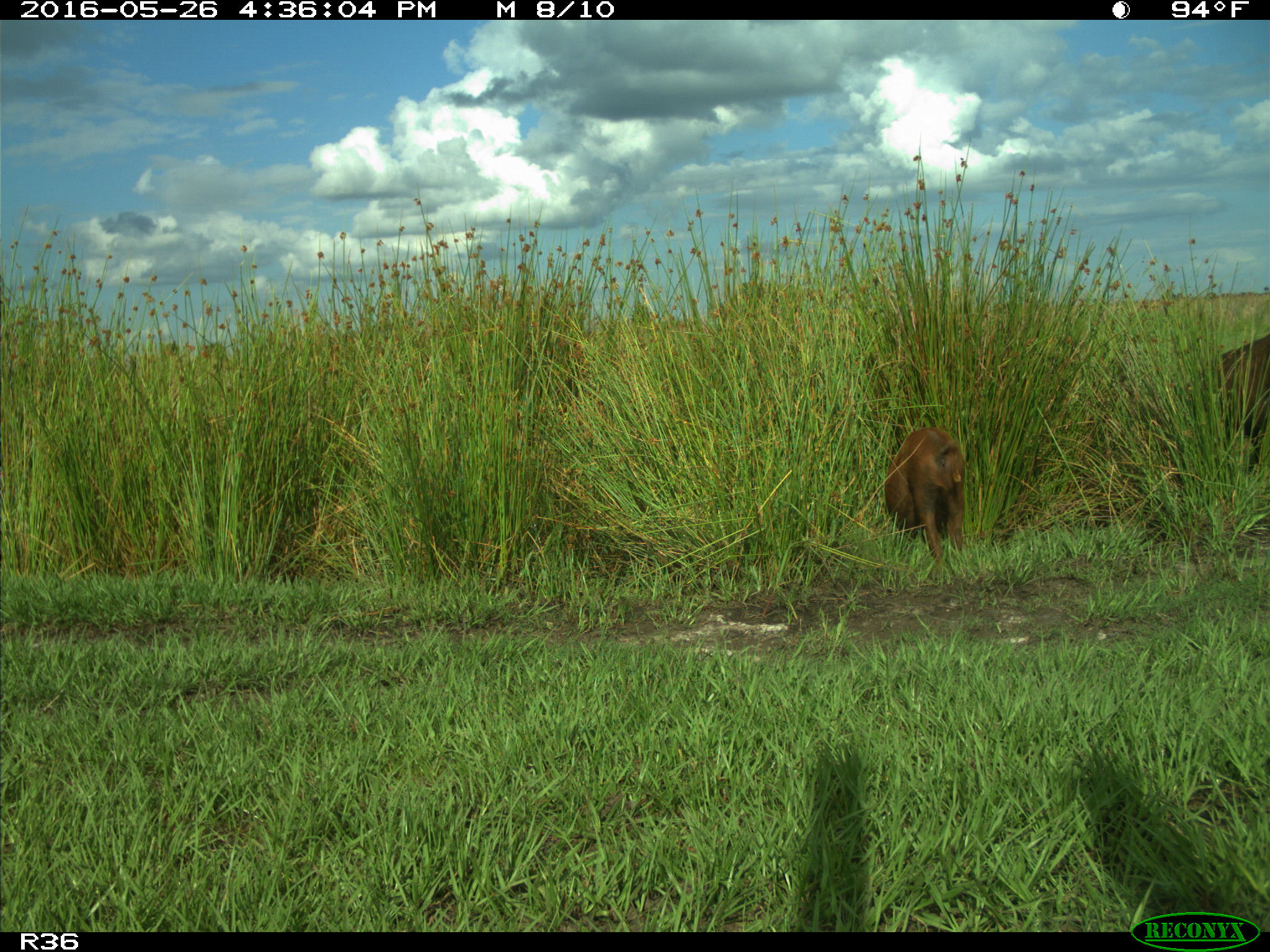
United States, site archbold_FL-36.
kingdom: Animalia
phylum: Chordata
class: Mammalia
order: Artiodactyla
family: Suidae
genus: Sus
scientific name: Sus scrofa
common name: wild boar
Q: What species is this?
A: Sus scrofa (wild boar).